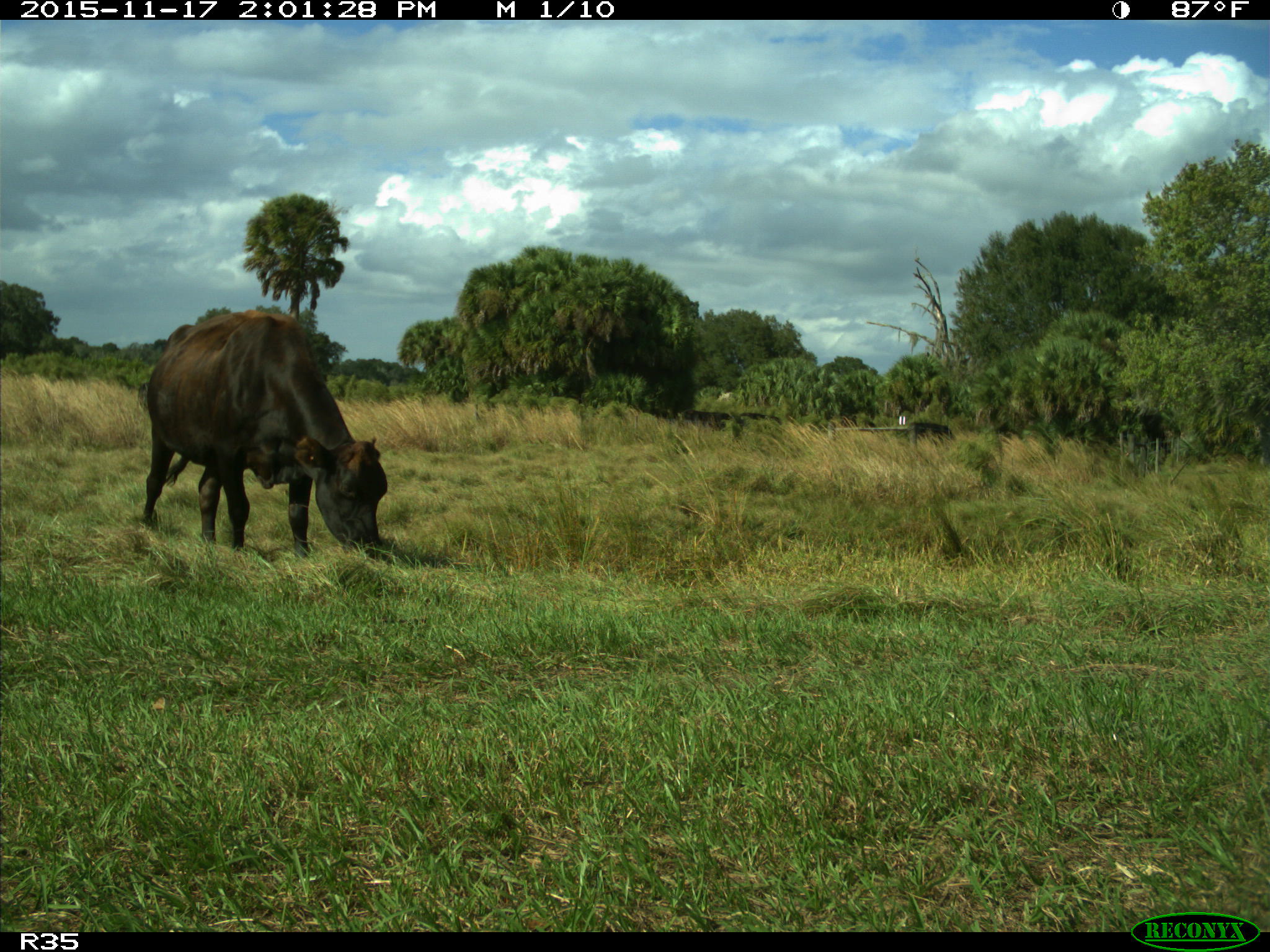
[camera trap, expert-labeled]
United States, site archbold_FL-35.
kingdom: Animalia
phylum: Chordata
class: Mammalia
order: Artiodactyla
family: Bovidae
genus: Bos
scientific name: Bos taurus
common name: domestic cow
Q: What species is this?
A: Bos taurus (domestic cow).